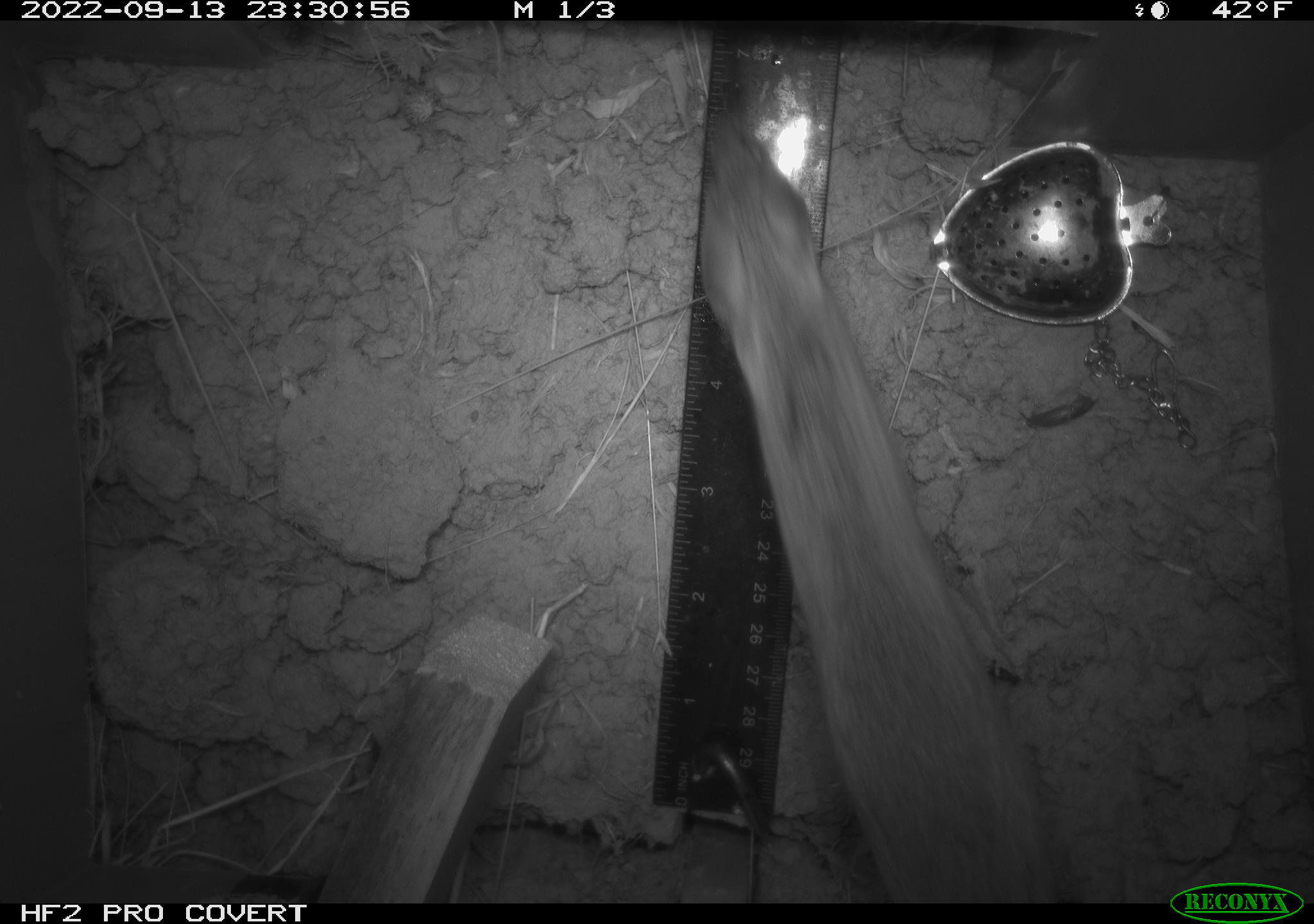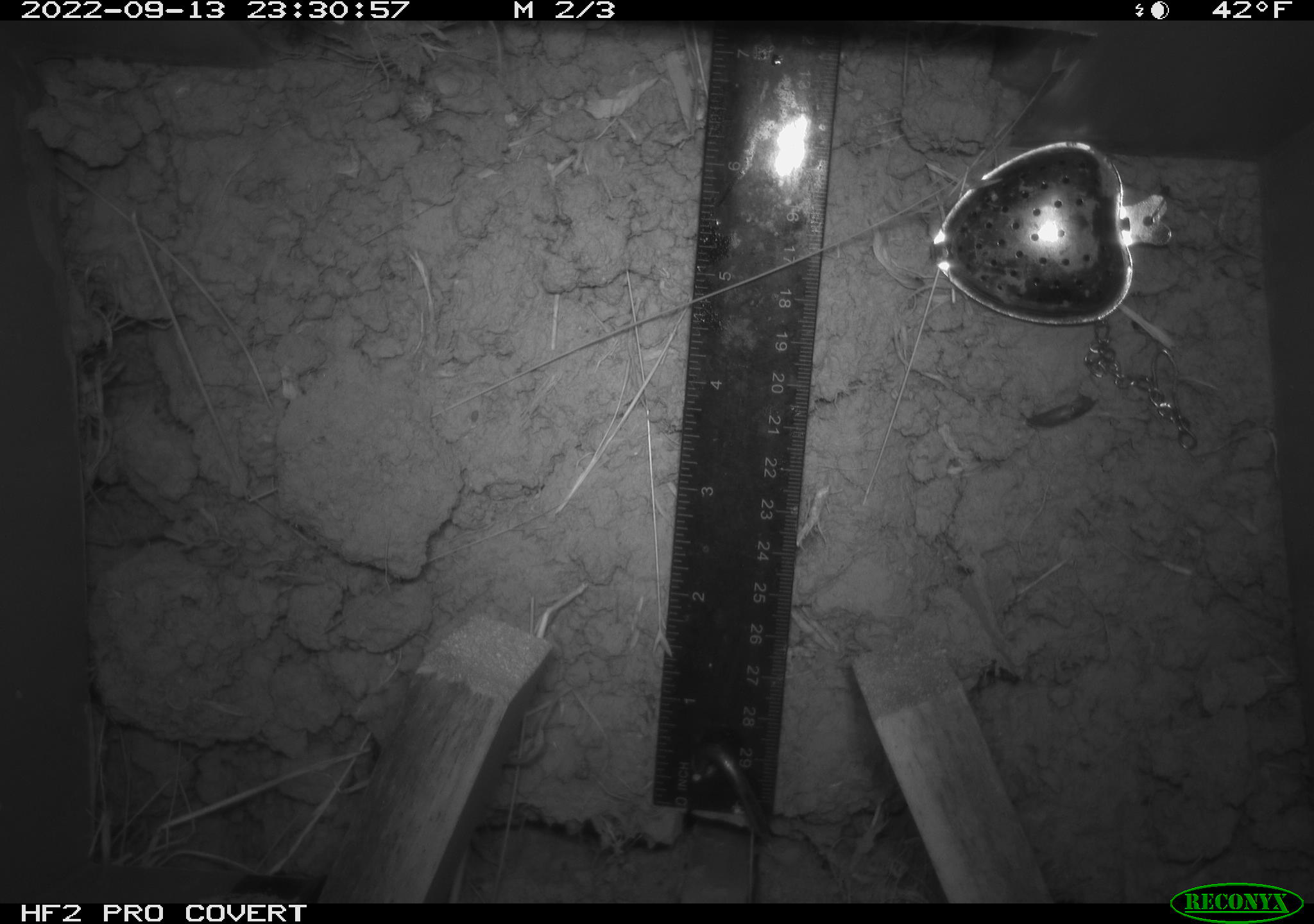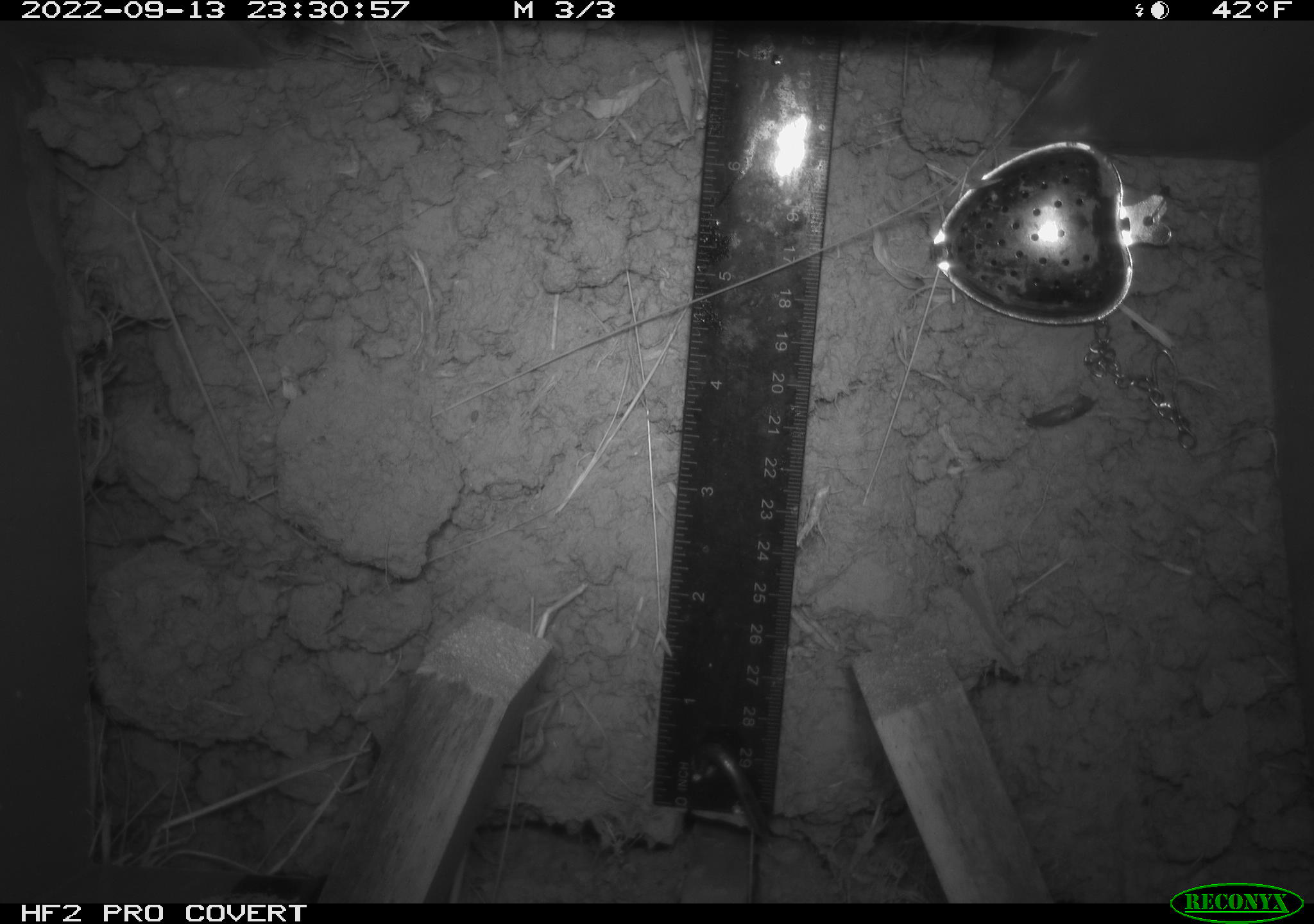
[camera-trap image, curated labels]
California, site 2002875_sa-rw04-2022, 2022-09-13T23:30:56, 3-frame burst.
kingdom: Animalia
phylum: Chordata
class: Mammalia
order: Rodentia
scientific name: Rodentia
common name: mouse species